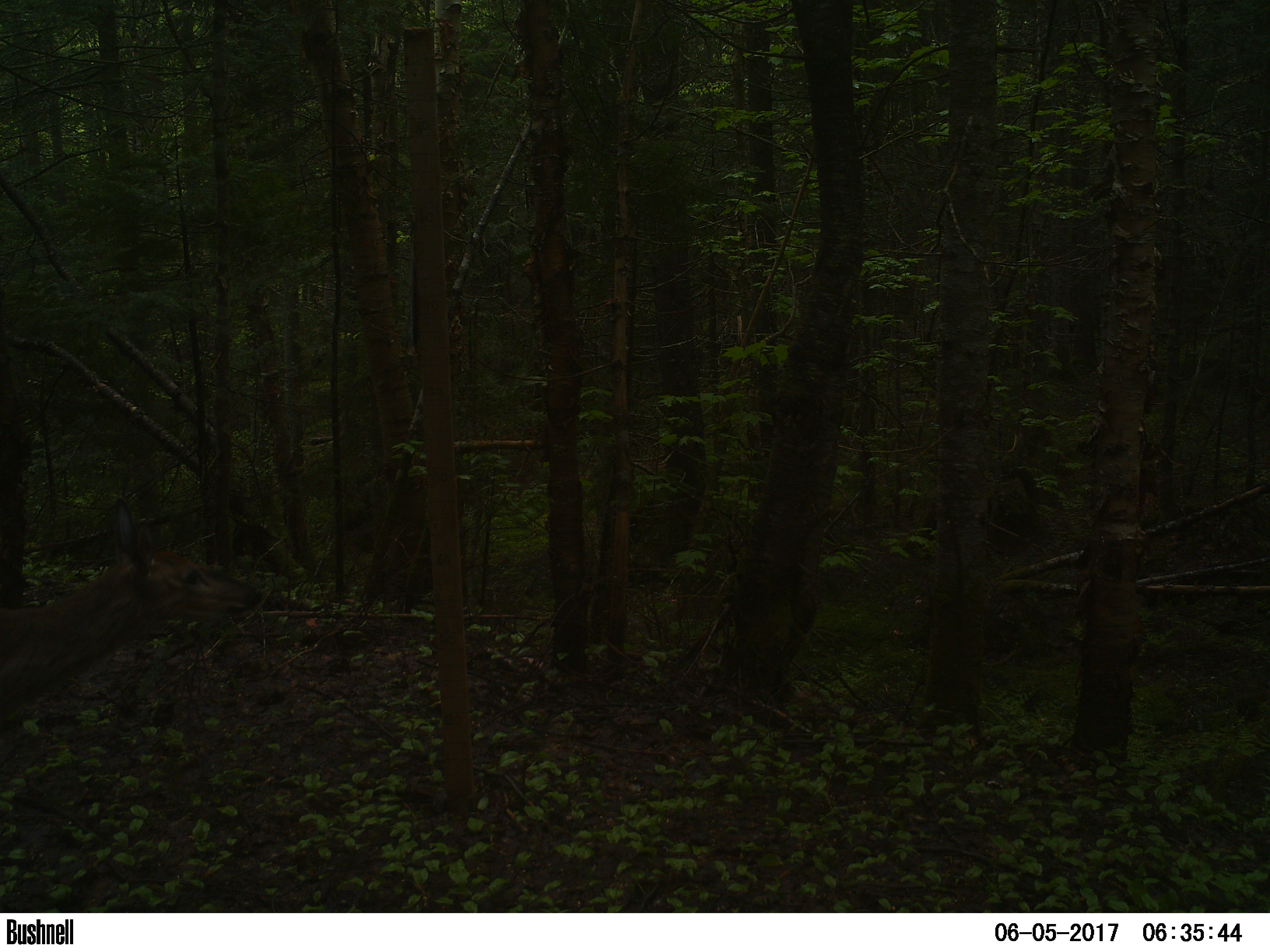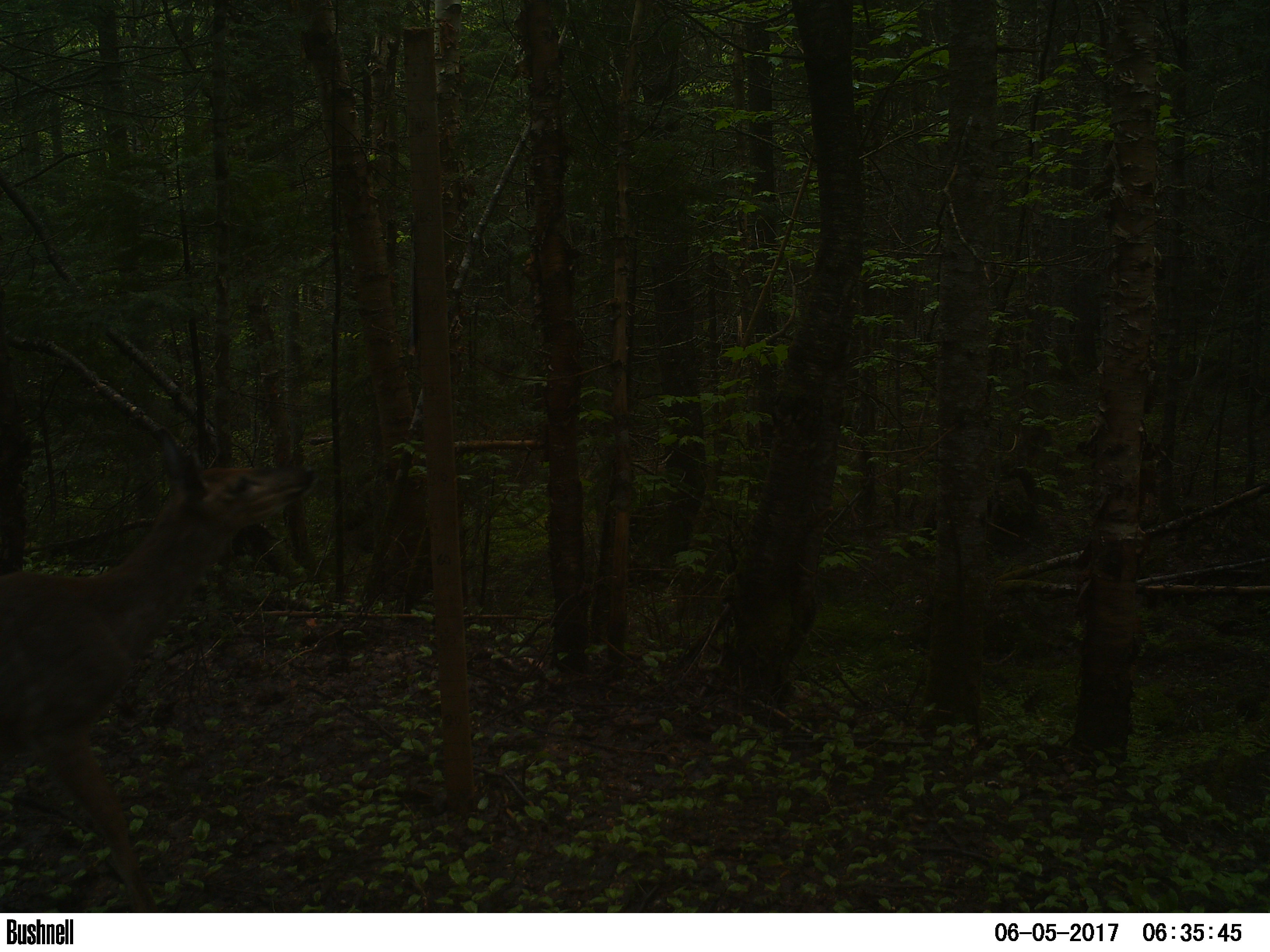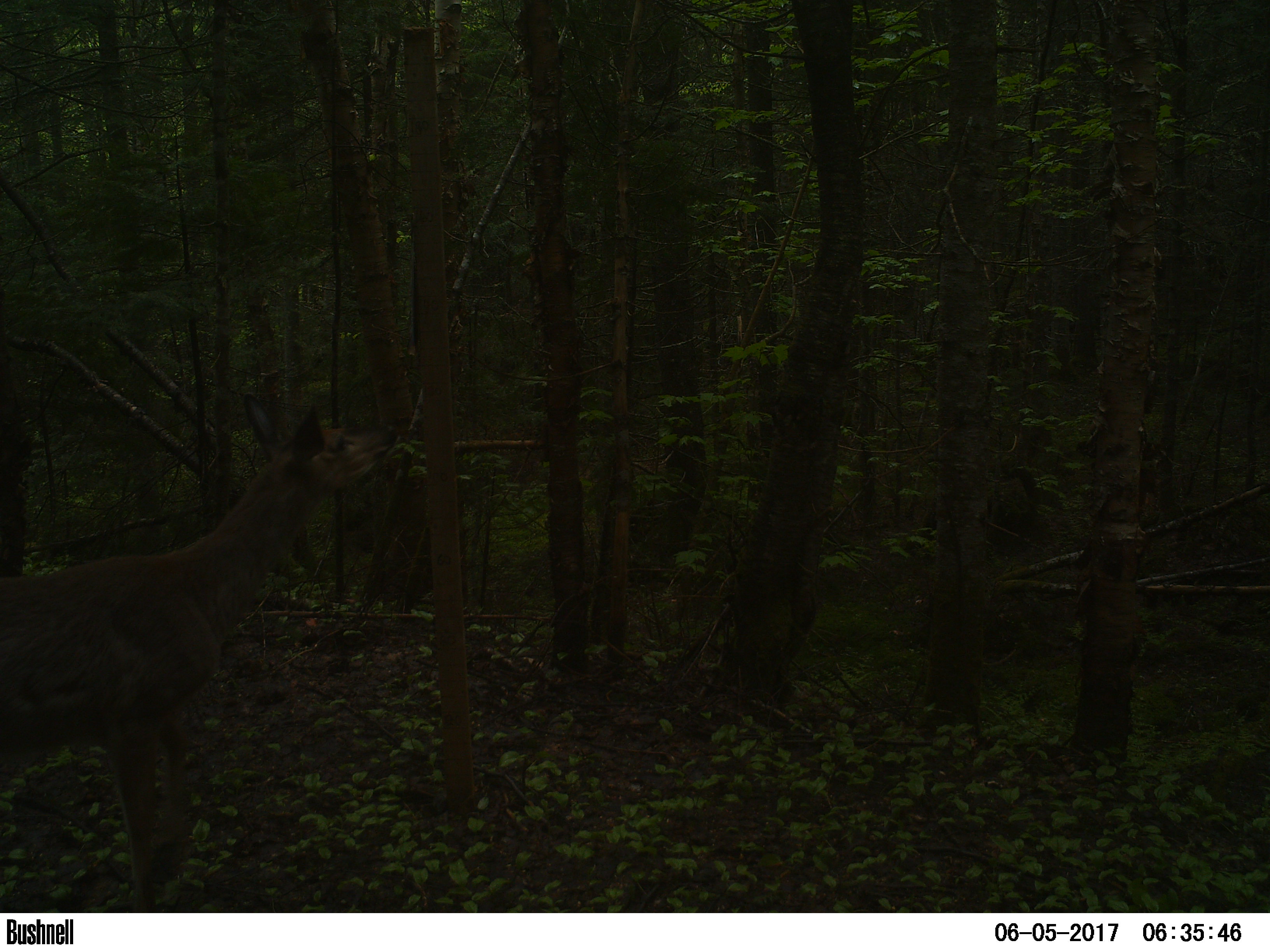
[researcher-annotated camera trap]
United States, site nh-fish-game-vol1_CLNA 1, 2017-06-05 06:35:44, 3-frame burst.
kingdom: Animalia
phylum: Chordata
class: Mammalia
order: Artiodactyla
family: Cervidae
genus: Odocoileus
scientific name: Odocoileus virginianus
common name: white-tailed deer